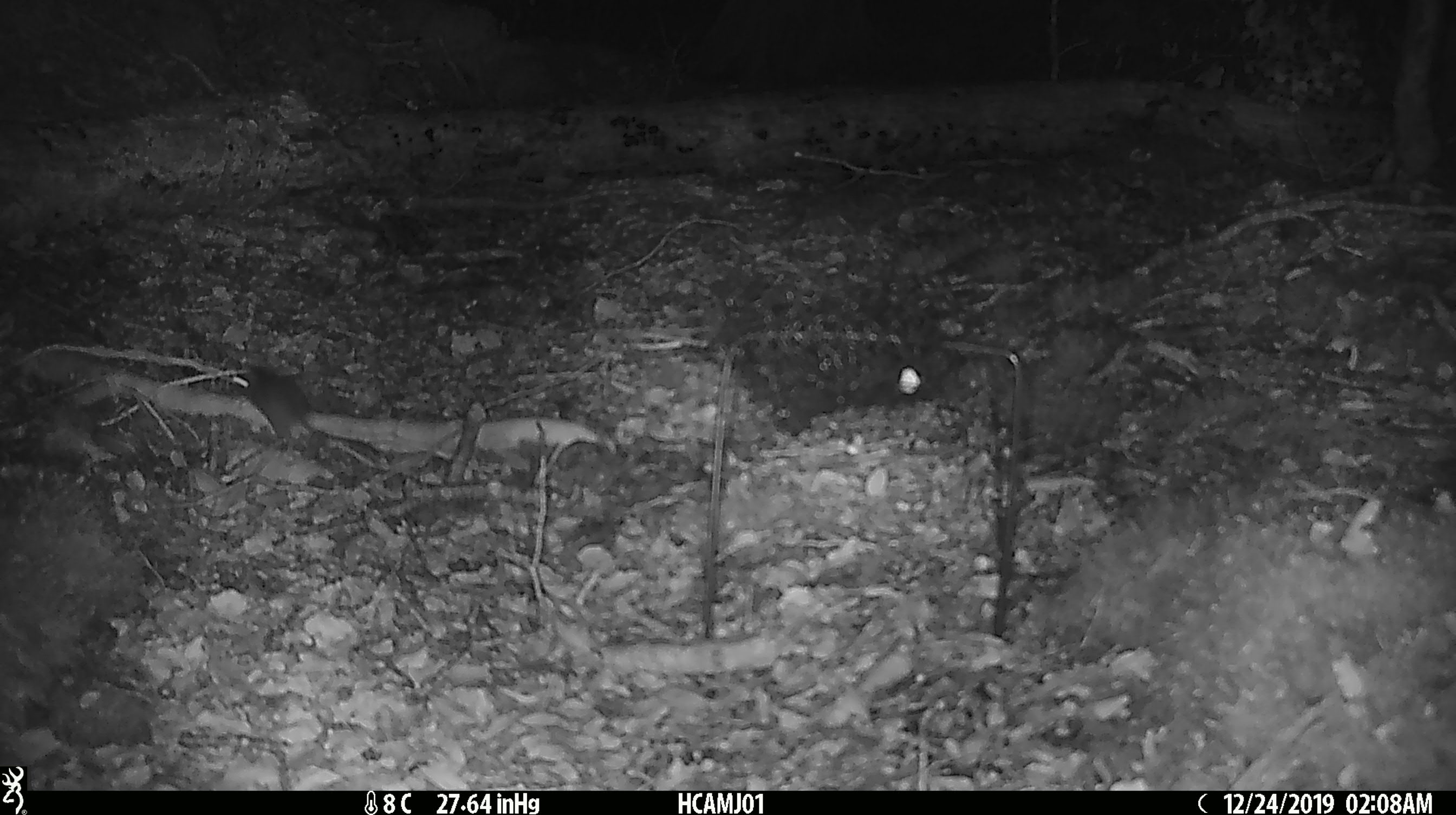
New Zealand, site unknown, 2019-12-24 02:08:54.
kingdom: Animalia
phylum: Chordata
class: Mammalia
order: Rodentia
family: Muridae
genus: Mus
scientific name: Mus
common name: mouse